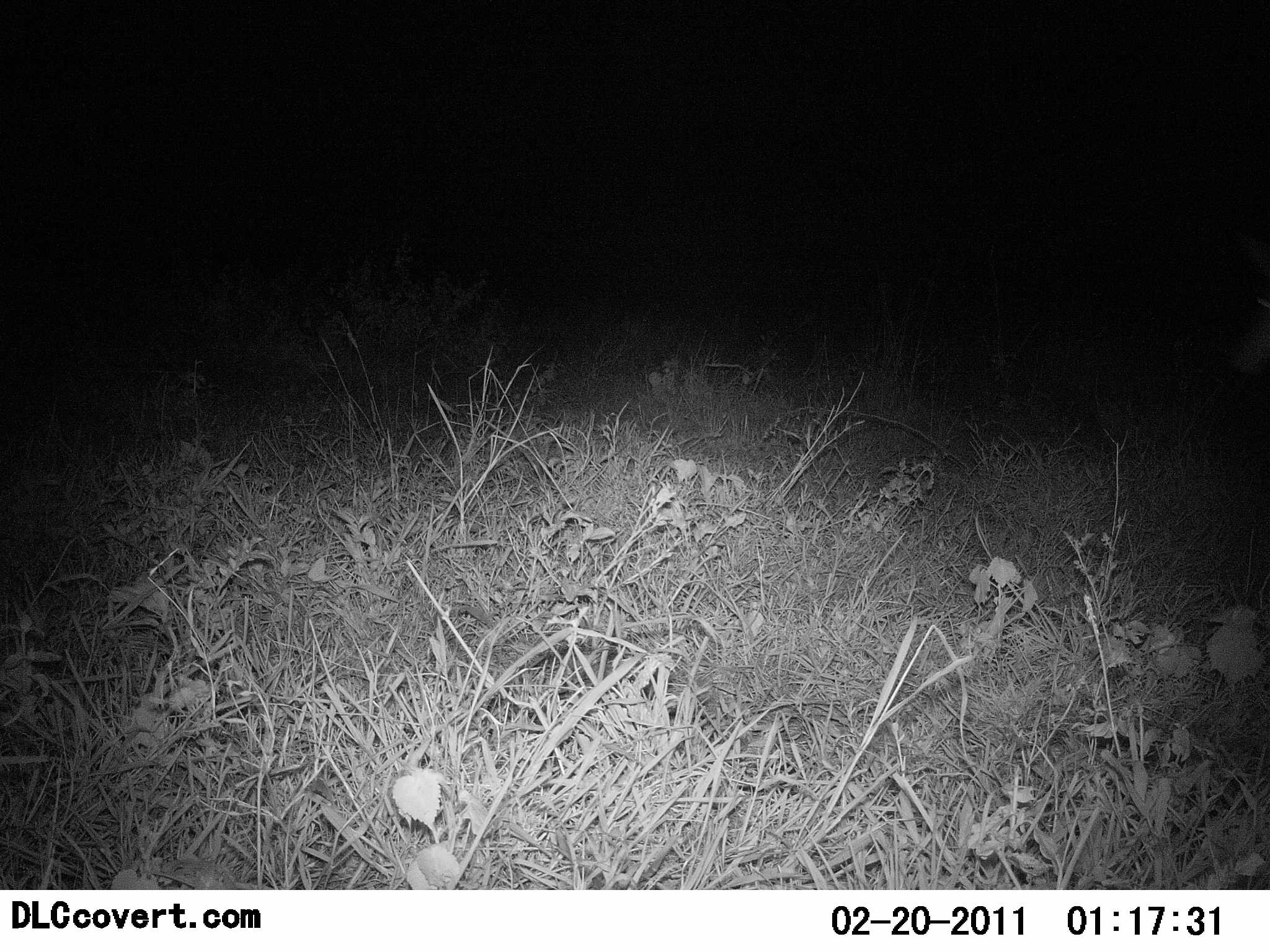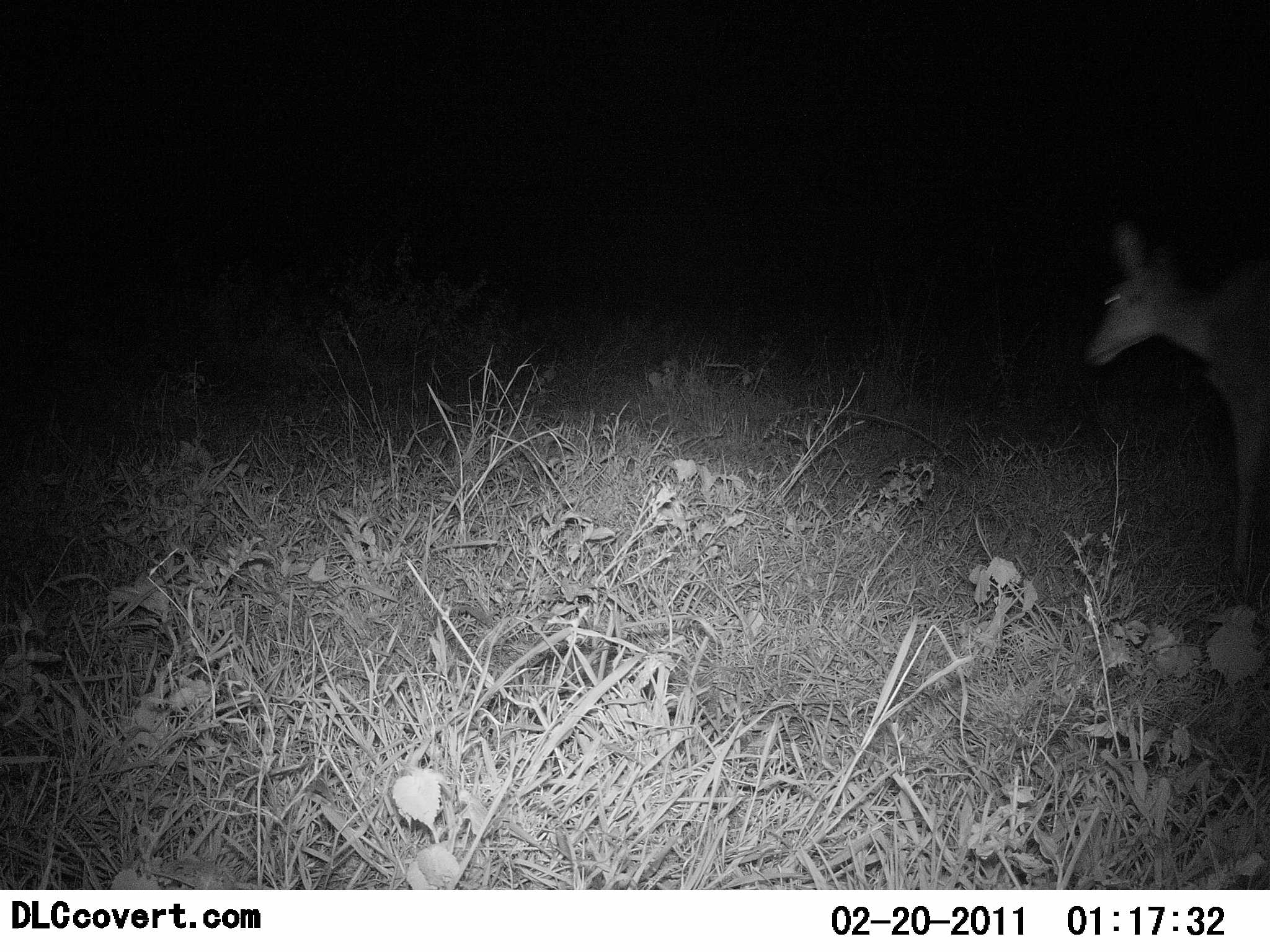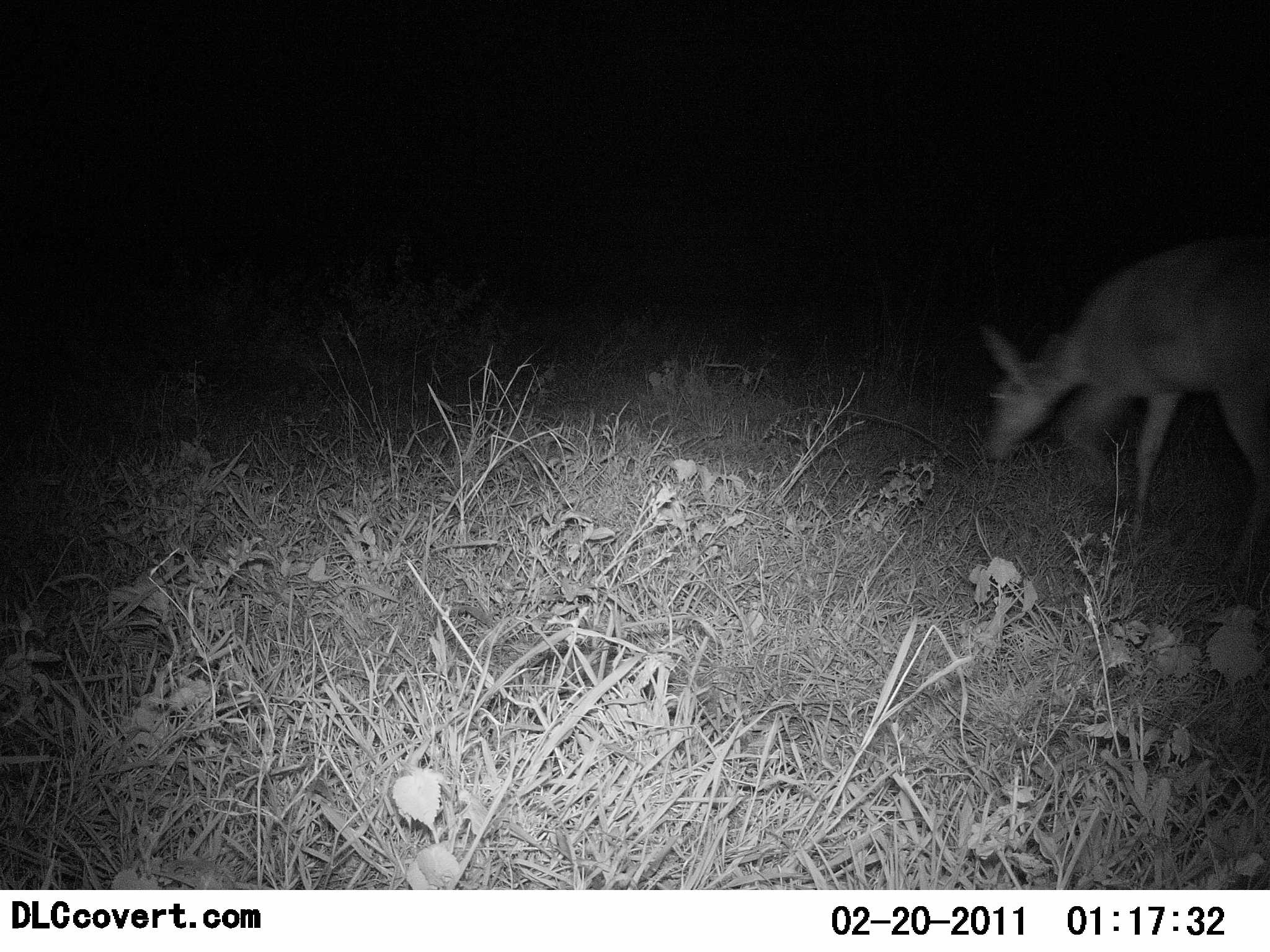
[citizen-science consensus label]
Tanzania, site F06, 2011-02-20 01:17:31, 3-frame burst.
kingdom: Animalia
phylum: Chordata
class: Mammalia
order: Artiodactyla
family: Bovidae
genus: Nanger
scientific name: Nanger granti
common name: grant's gazelle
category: gazellegrants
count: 1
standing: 14%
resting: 0%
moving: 57%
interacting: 0%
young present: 0%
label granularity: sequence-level